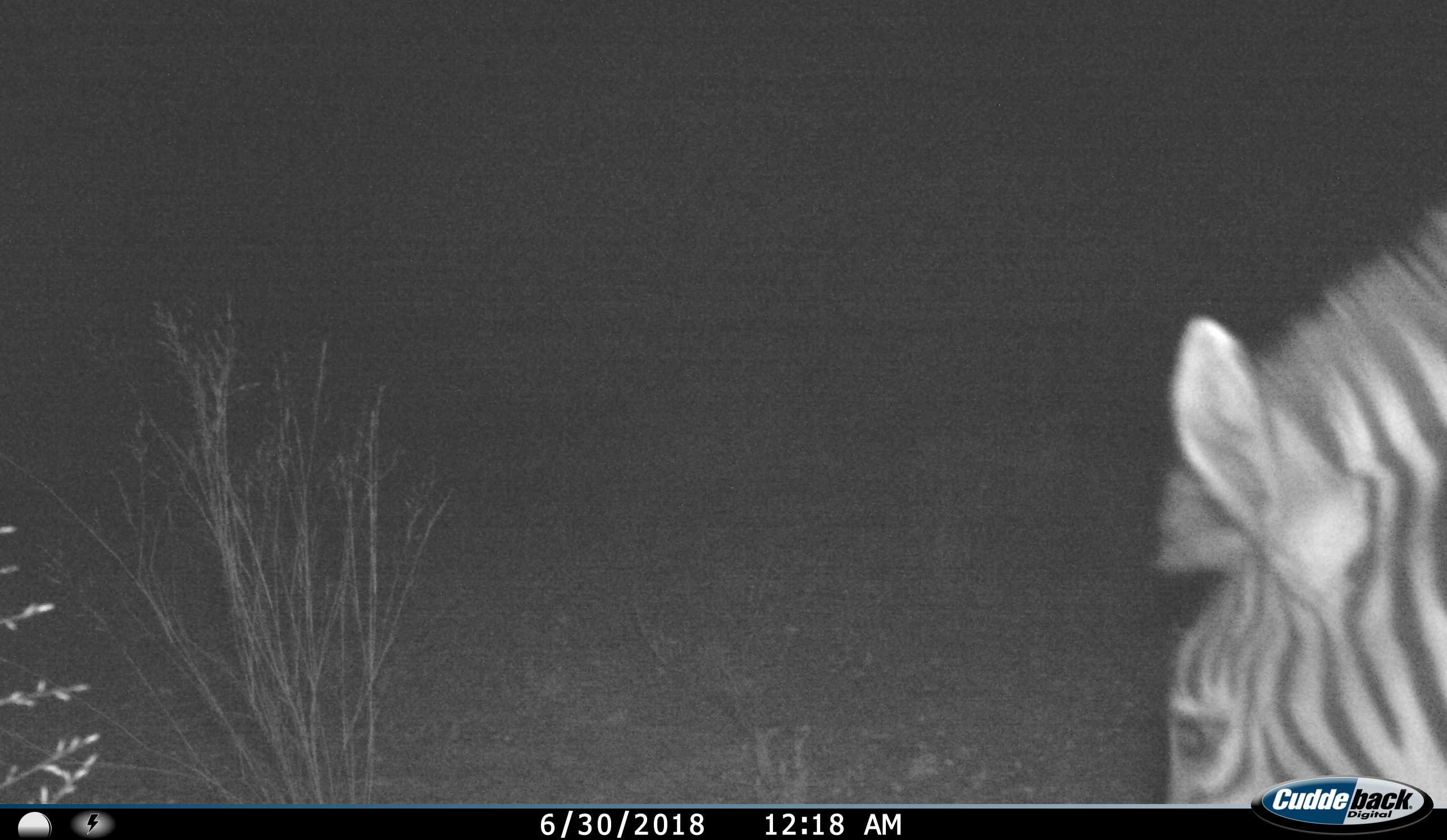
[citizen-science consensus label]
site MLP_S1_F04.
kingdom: Animalia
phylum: Chordata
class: Mammalia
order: Perissodactyla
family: Equidae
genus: Equus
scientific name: Equus quagga burchellii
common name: burchell's zebra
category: zebraburchells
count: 1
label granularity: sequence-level